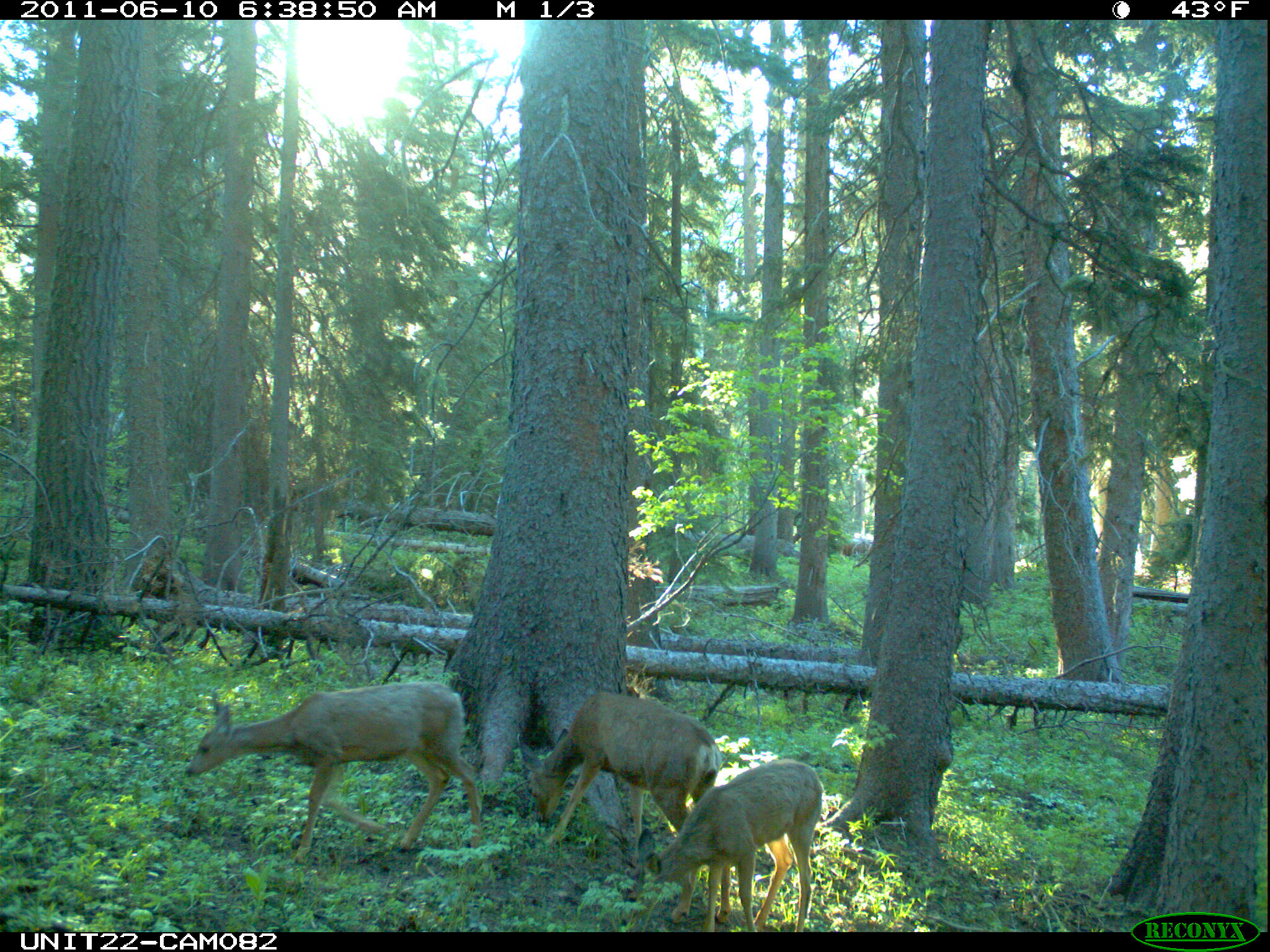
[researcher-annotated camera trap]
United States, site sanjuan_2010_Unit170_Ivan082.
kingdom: Animalia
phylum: Chordata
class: Mammalia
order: Artiodactyla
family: Cervidae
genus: Odocoileus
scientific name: Odocoileus hemionus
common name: mule deer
Odocoileus hemionus (mule deer).